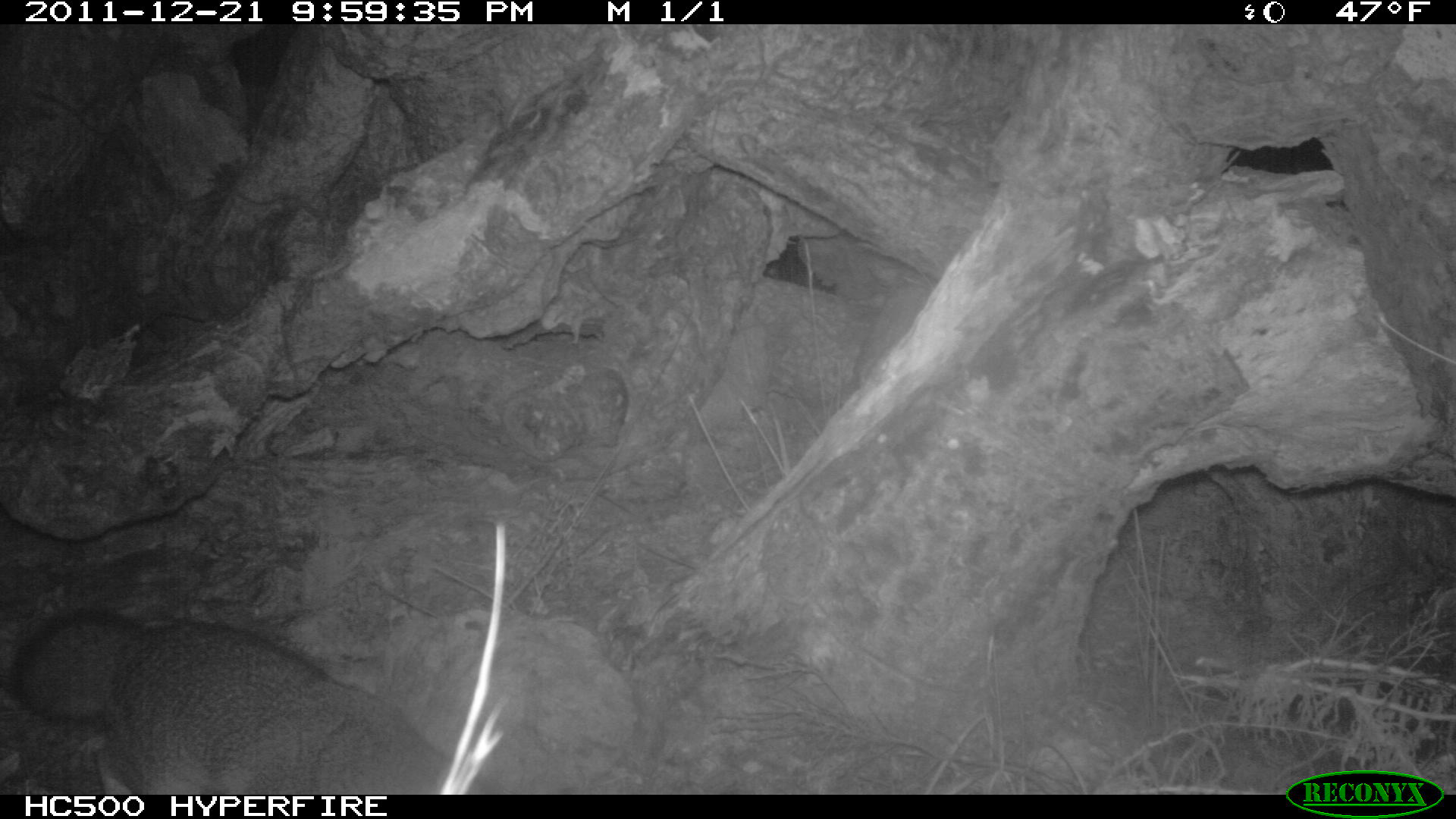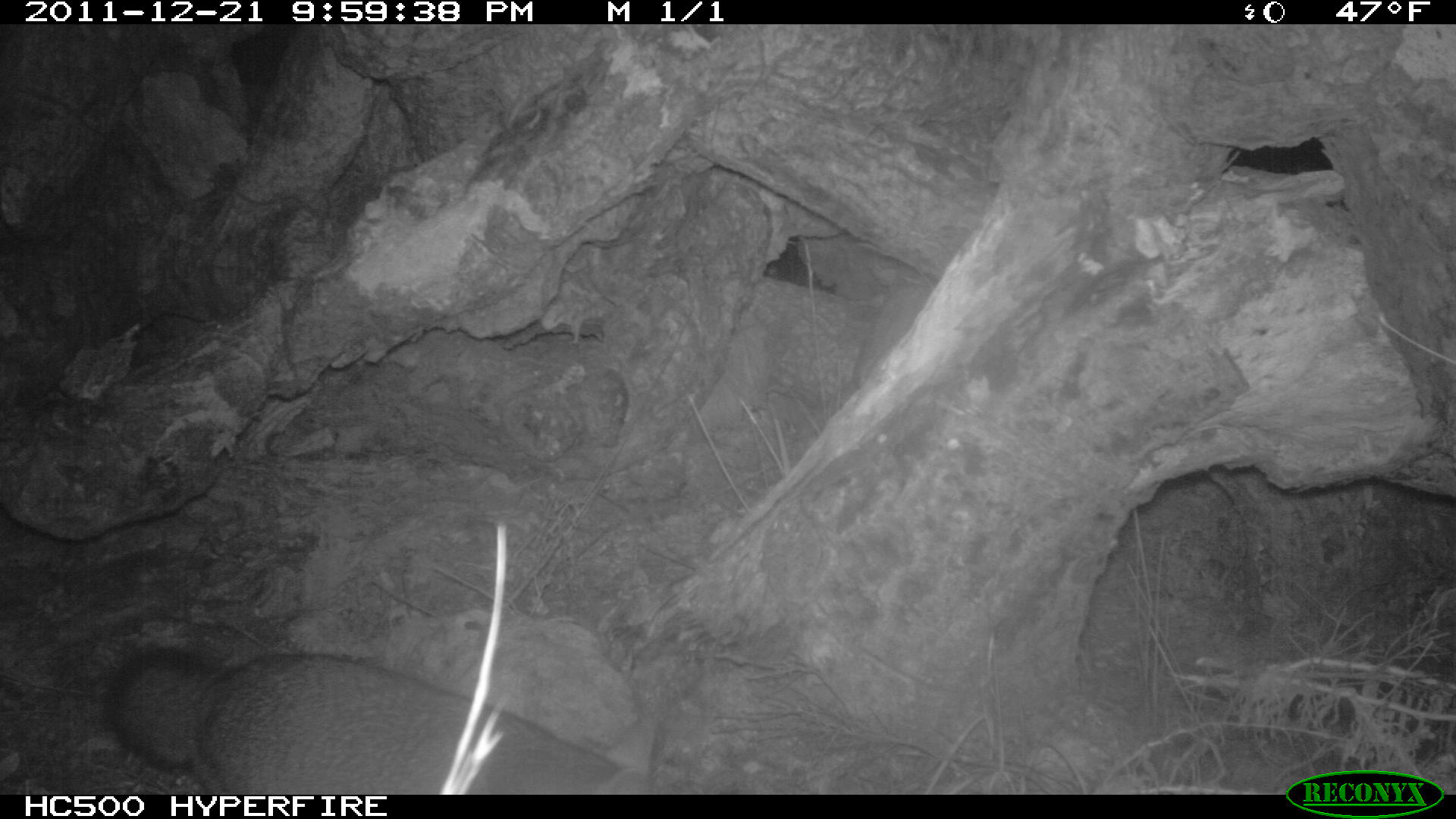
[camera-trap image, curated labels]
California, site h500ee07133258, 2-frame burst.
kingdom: Animalia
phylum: Chordata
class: Mammalia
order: Carnivora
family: Canidae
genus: Urocyon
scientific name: Urocyon littoralis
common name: island fox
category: fox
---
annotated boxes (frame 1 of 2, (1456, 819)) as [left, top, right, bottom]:
fox: [11, 606, 451, 792]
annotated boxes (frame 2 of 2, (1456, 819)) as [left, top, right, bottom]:
fox: [110, 649, 651, 795]